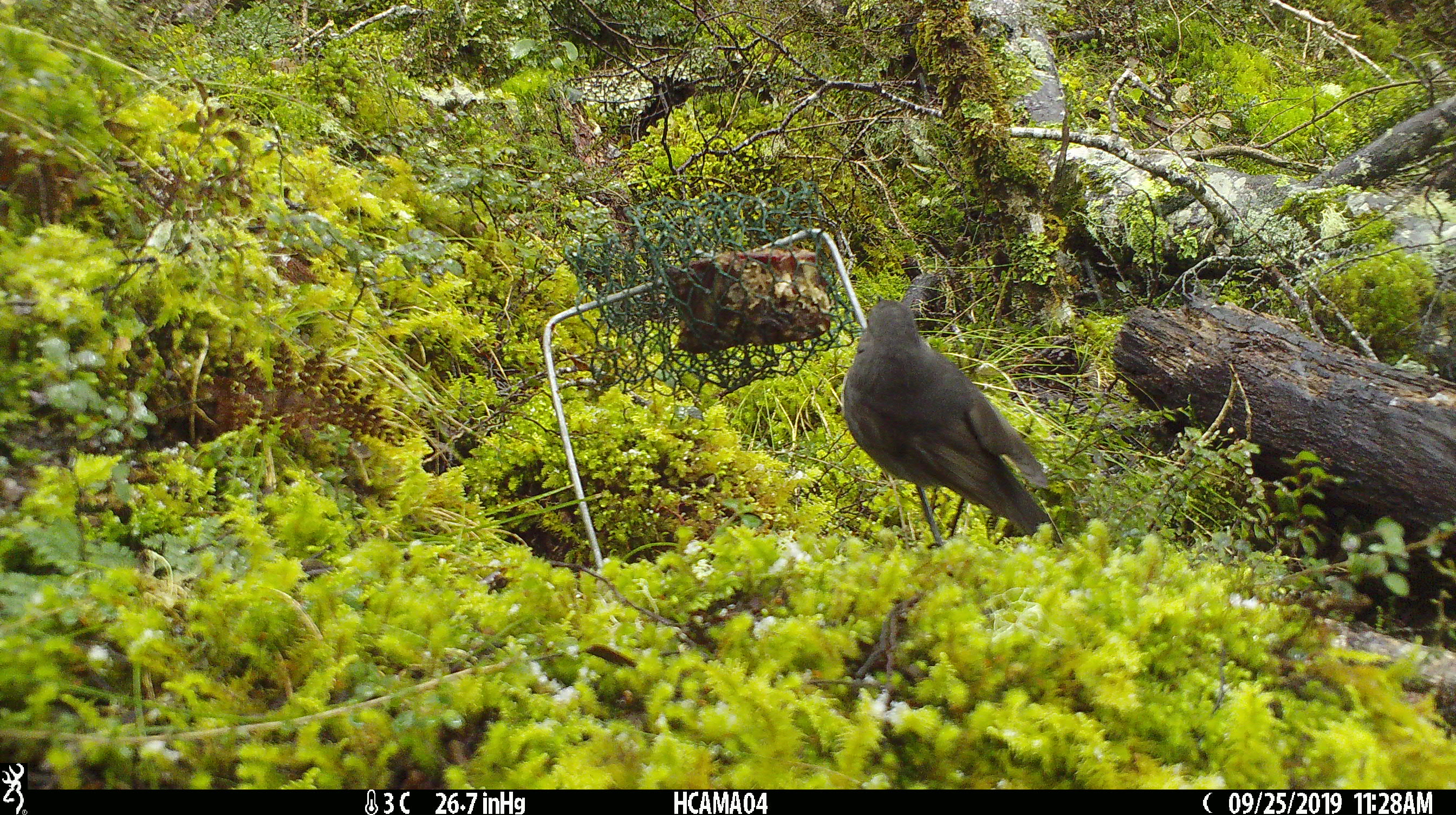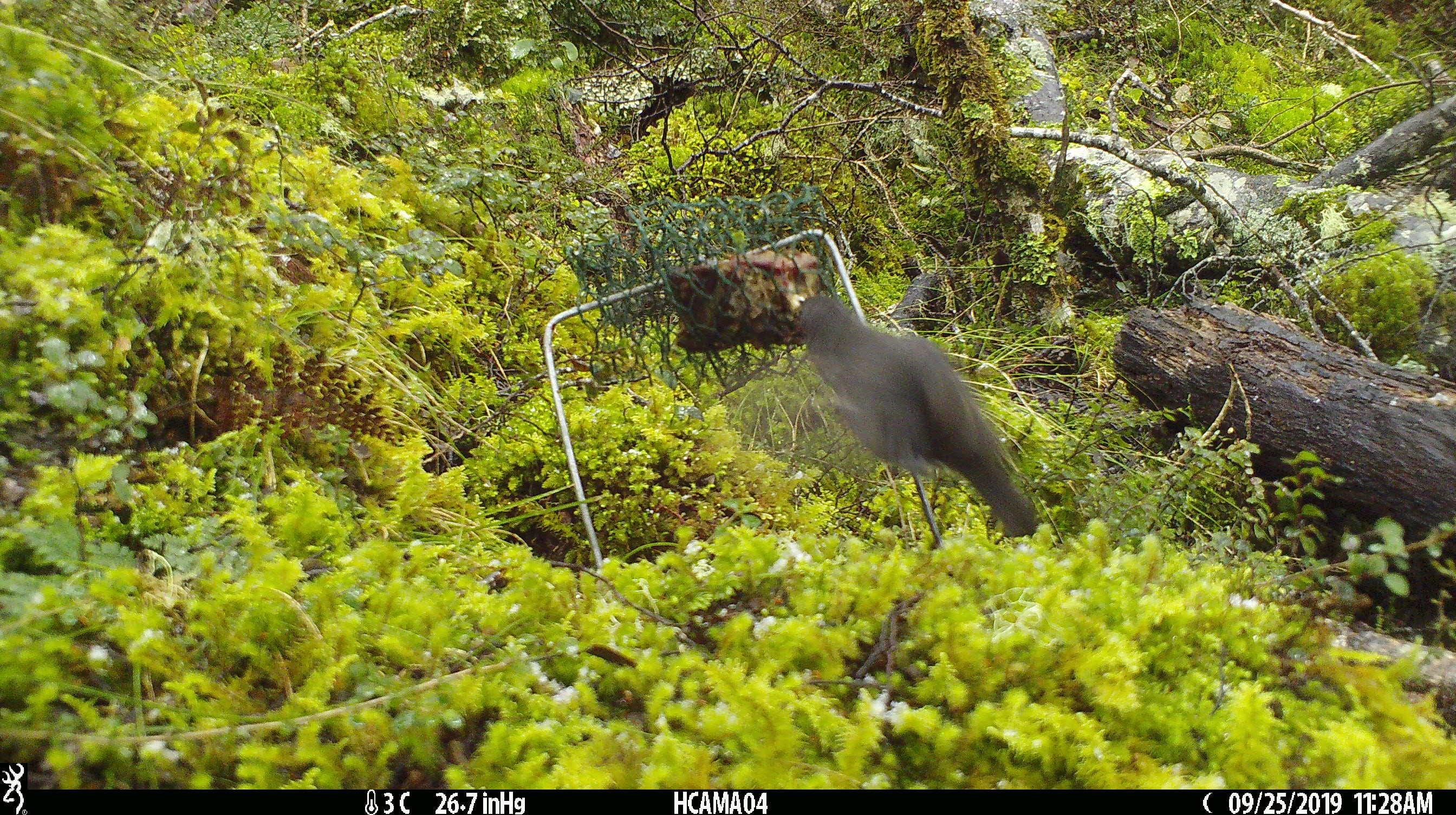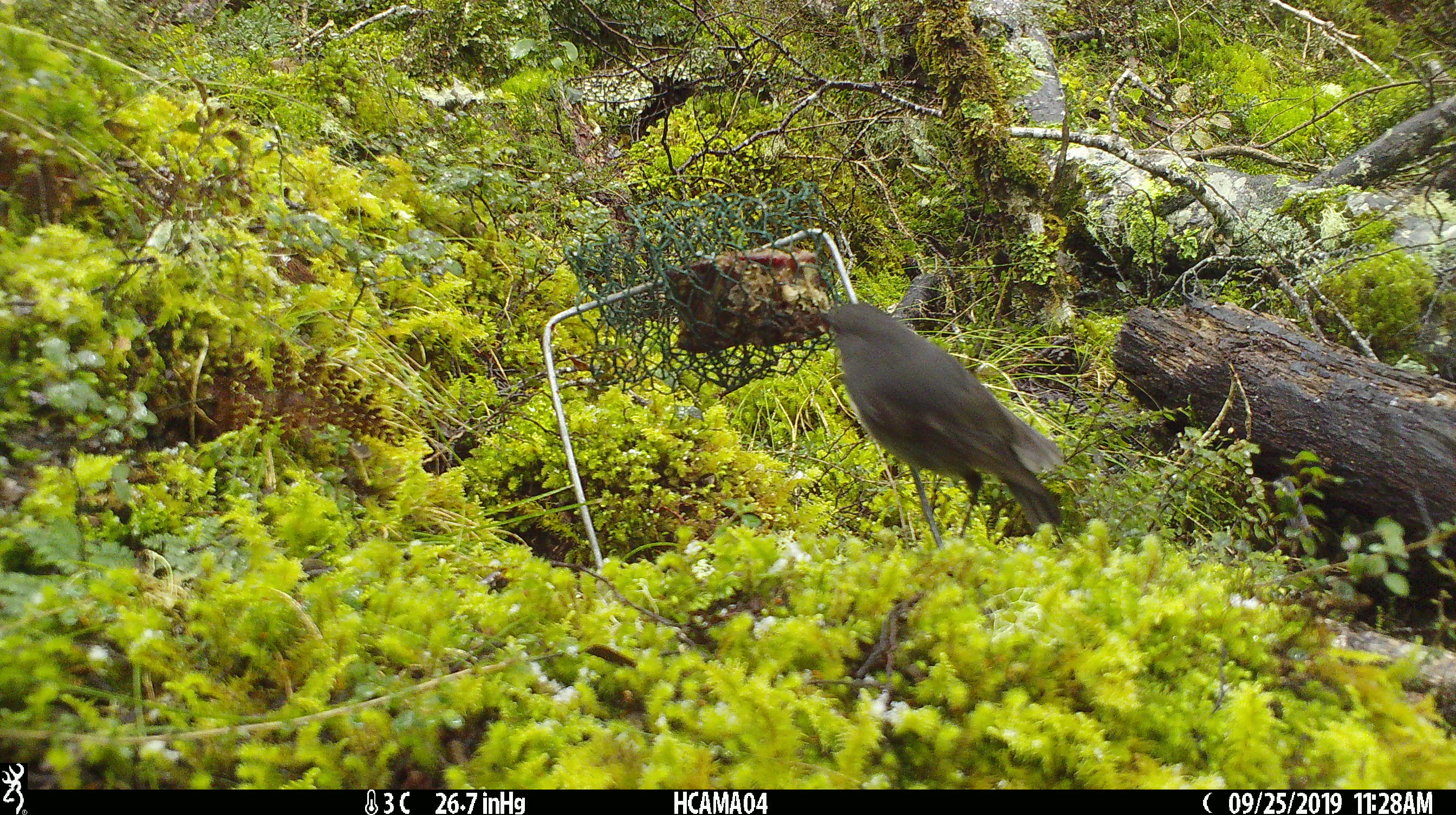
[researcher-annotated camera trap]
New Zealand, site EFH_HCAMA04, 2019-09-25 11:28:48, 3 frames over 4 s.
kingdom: Animalia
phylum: Chordata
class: Aves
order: Passeriformes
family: Petroicidae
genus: Petroica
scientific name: Petroica australis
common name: new zealand robin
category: robin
Robin (new zealand robin) (Petroica australis).